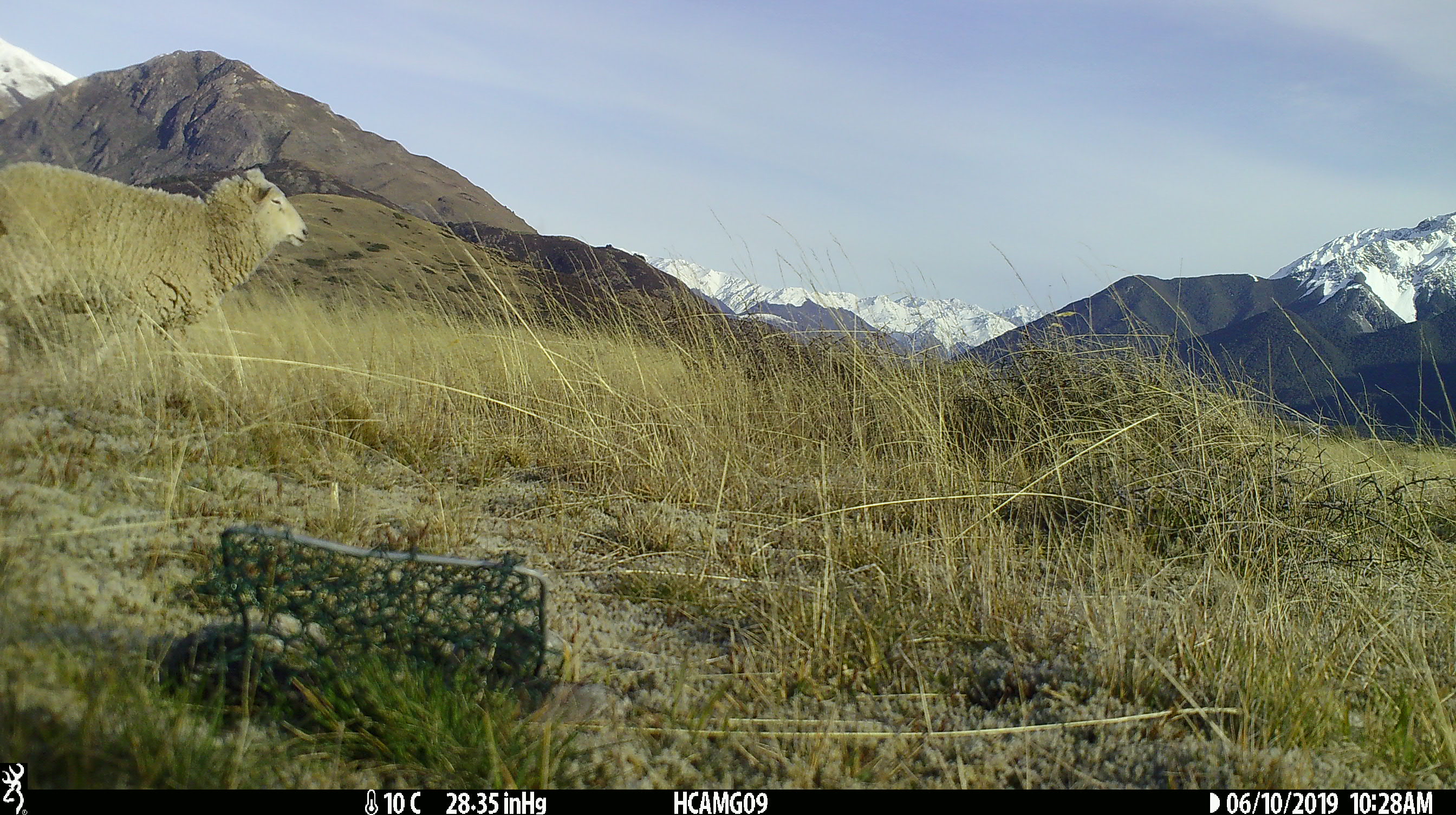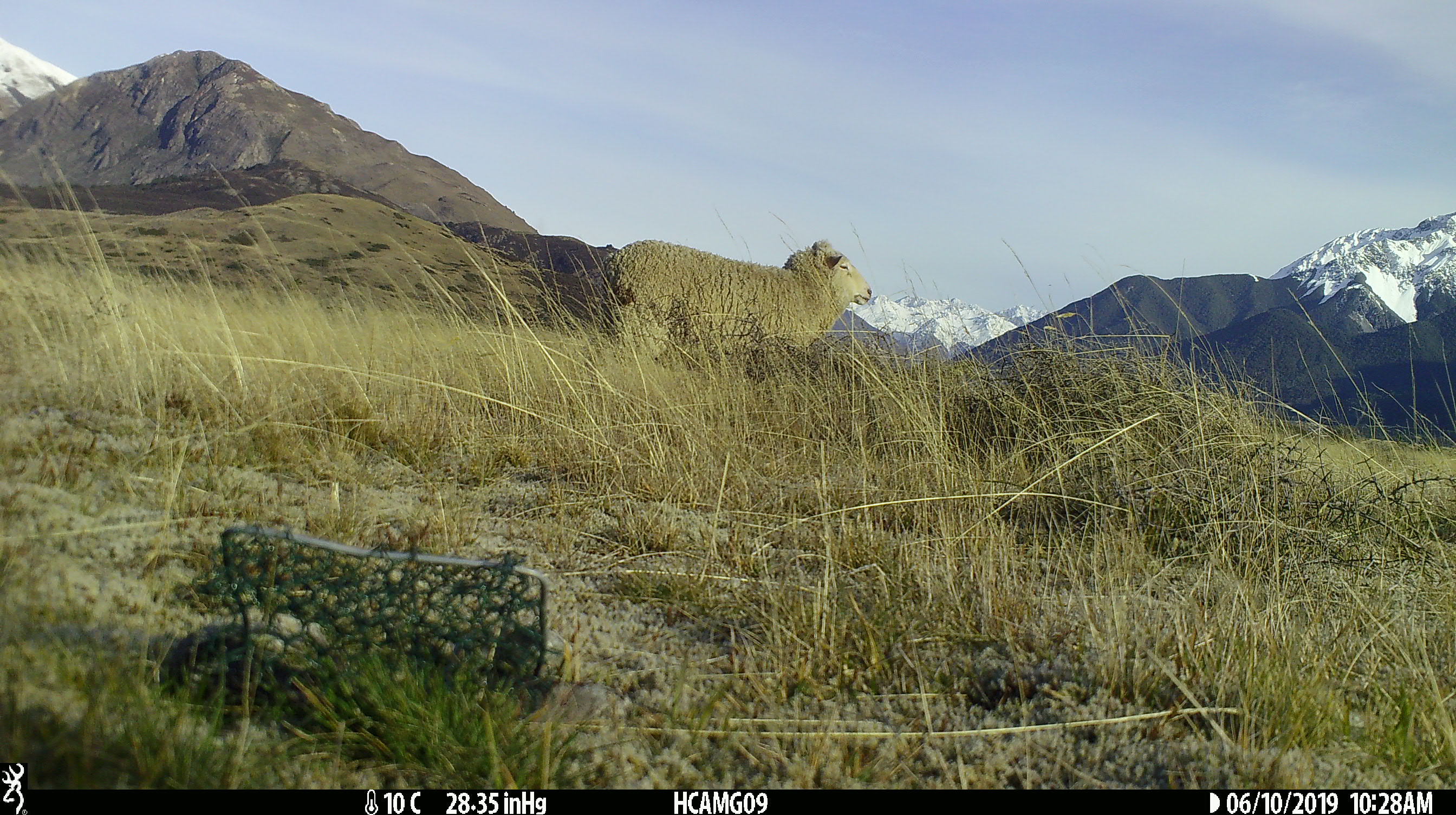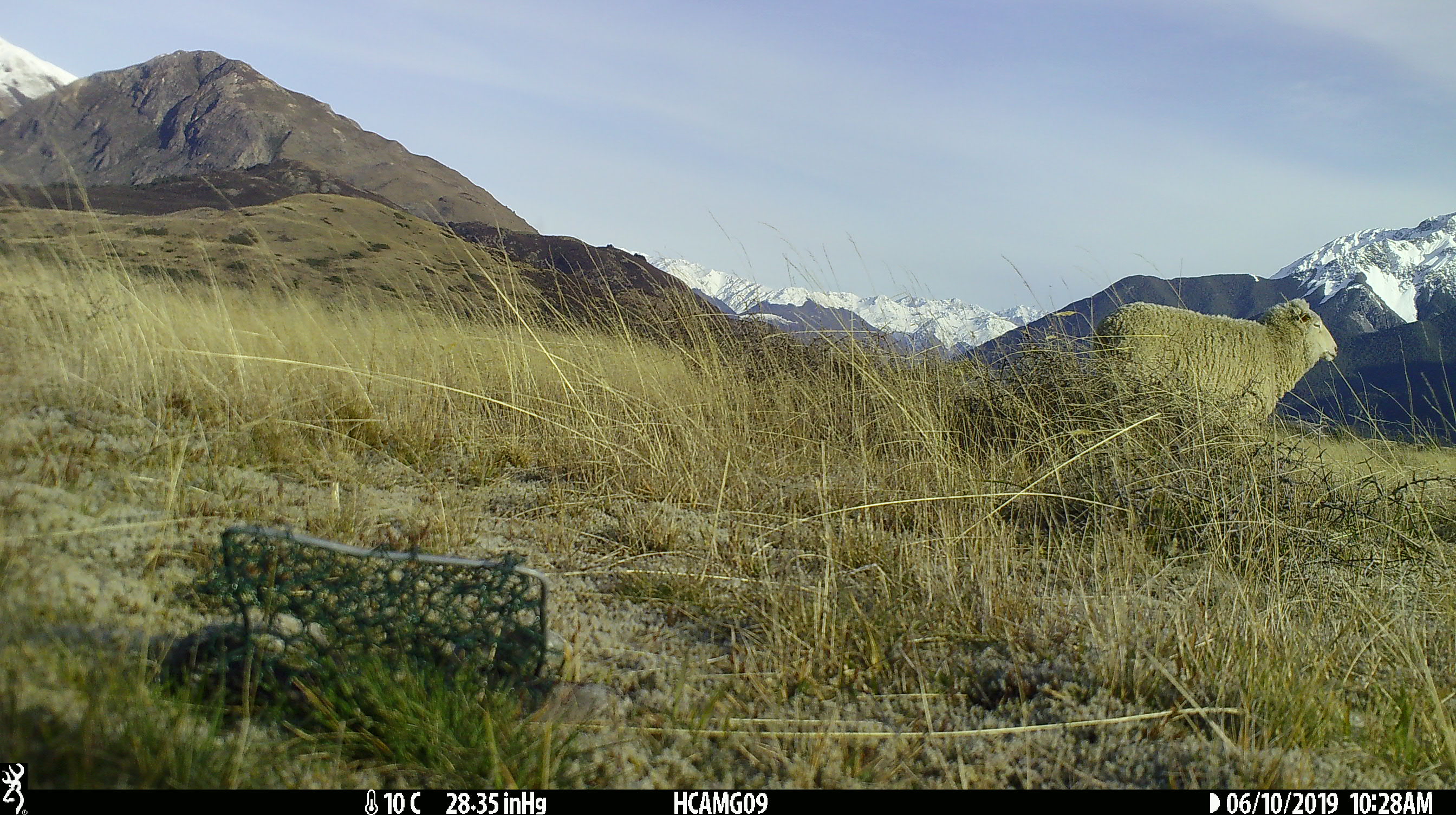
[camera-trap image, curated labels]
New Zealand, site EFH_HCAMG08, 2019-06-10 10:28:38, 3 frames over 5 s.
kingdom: Animalia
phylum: Chordata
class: Mammalia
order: Artiodactyla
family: Bovidae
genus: Ovis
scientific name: Ovis aries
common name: domestic sheep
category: sheep